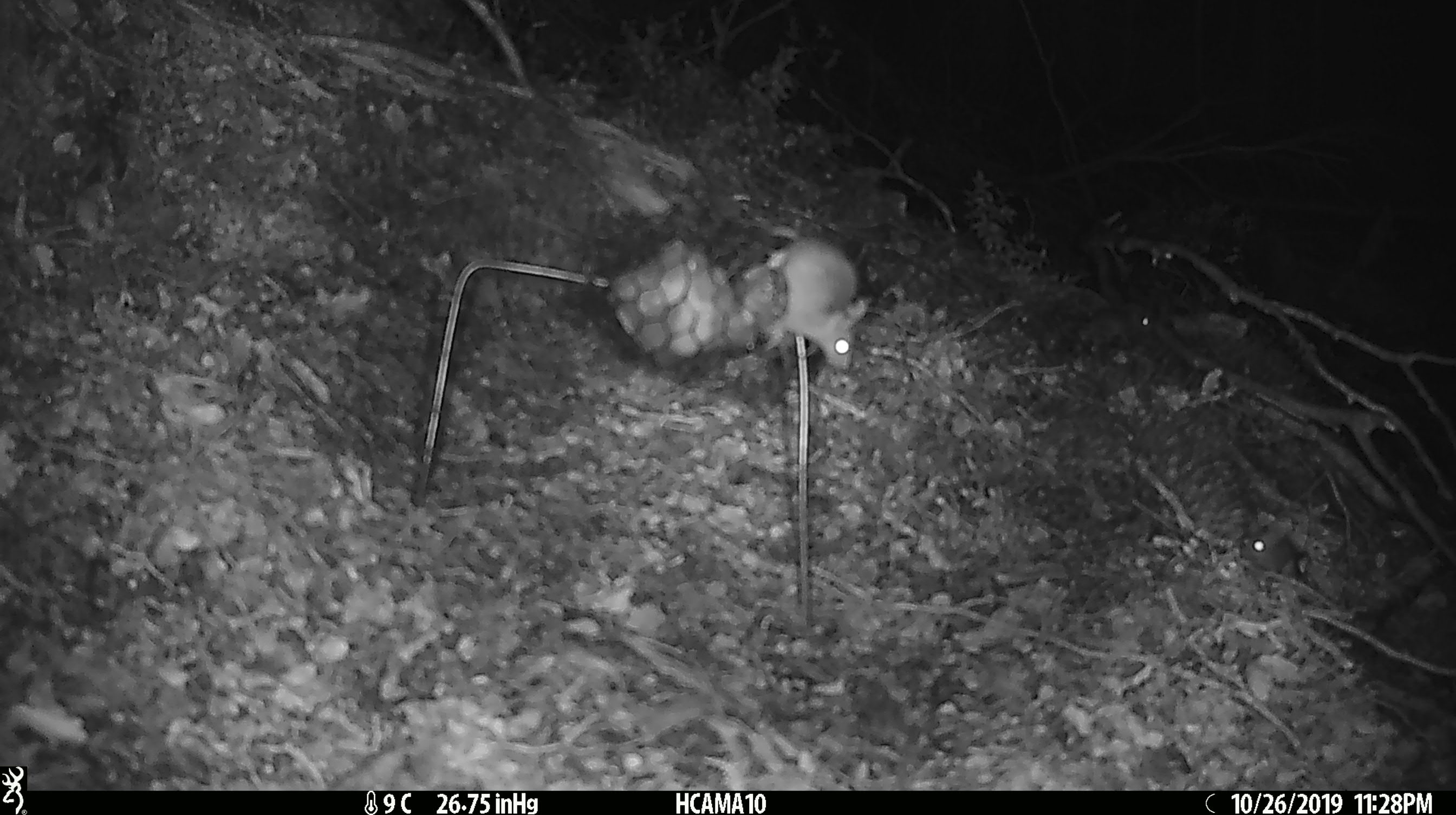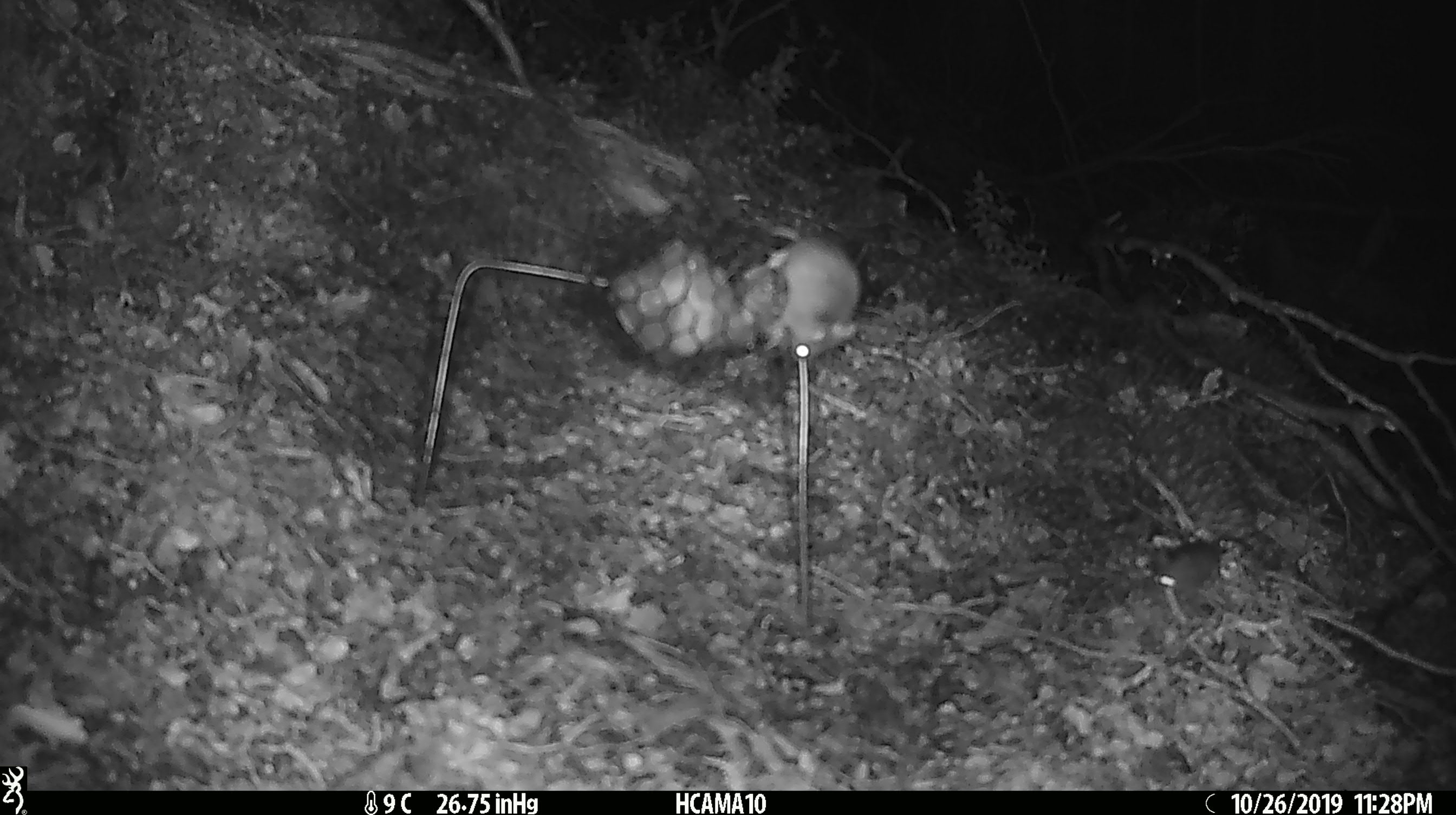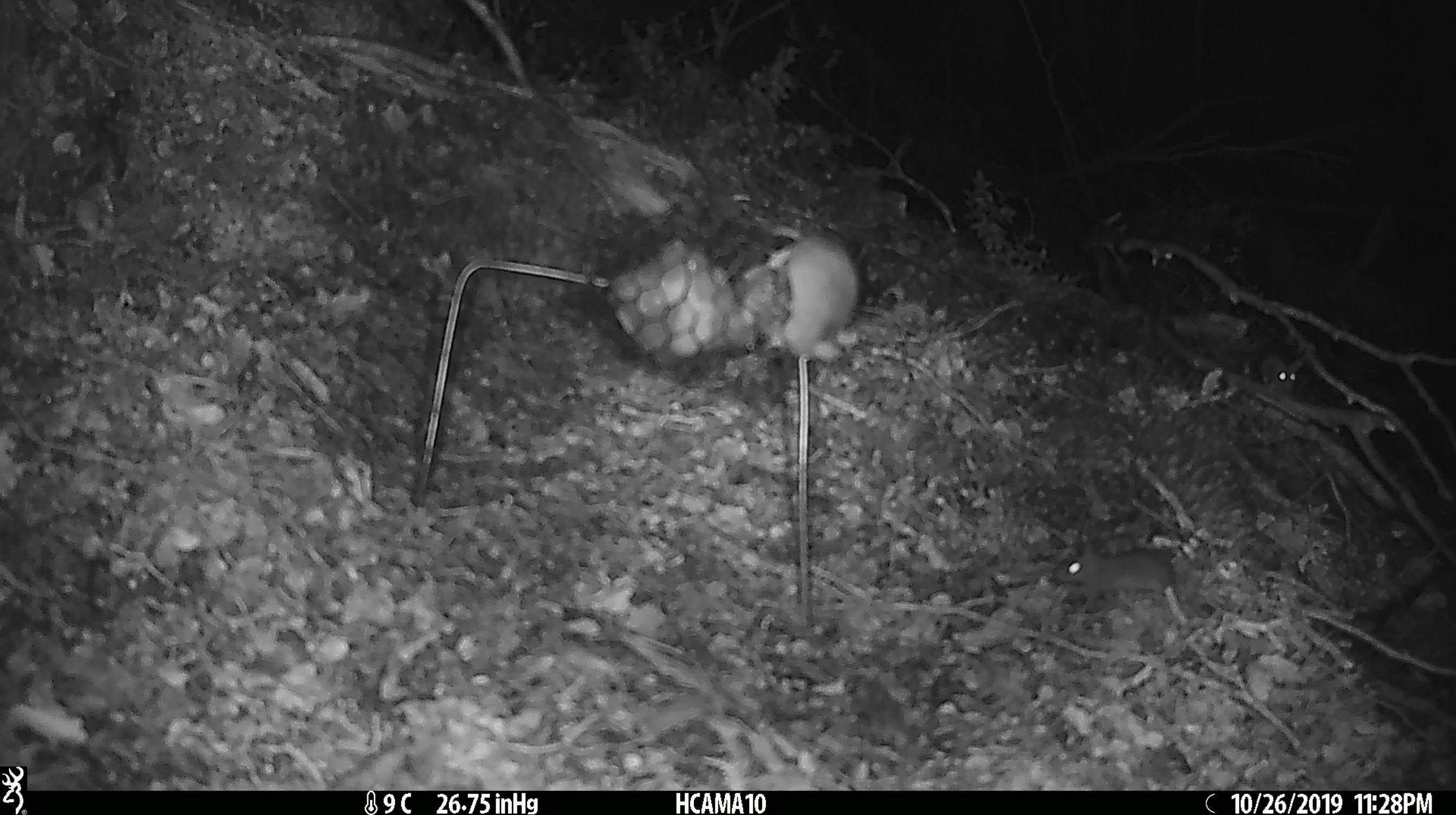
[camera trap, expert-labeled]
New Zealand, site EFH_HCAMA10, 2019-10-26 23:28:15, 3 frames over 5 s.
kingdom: Animalia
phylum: Chordata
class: Mammalia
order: Rodentia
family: Muridae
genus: Mus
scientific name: Mus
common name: mouse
Mouse (Mus).